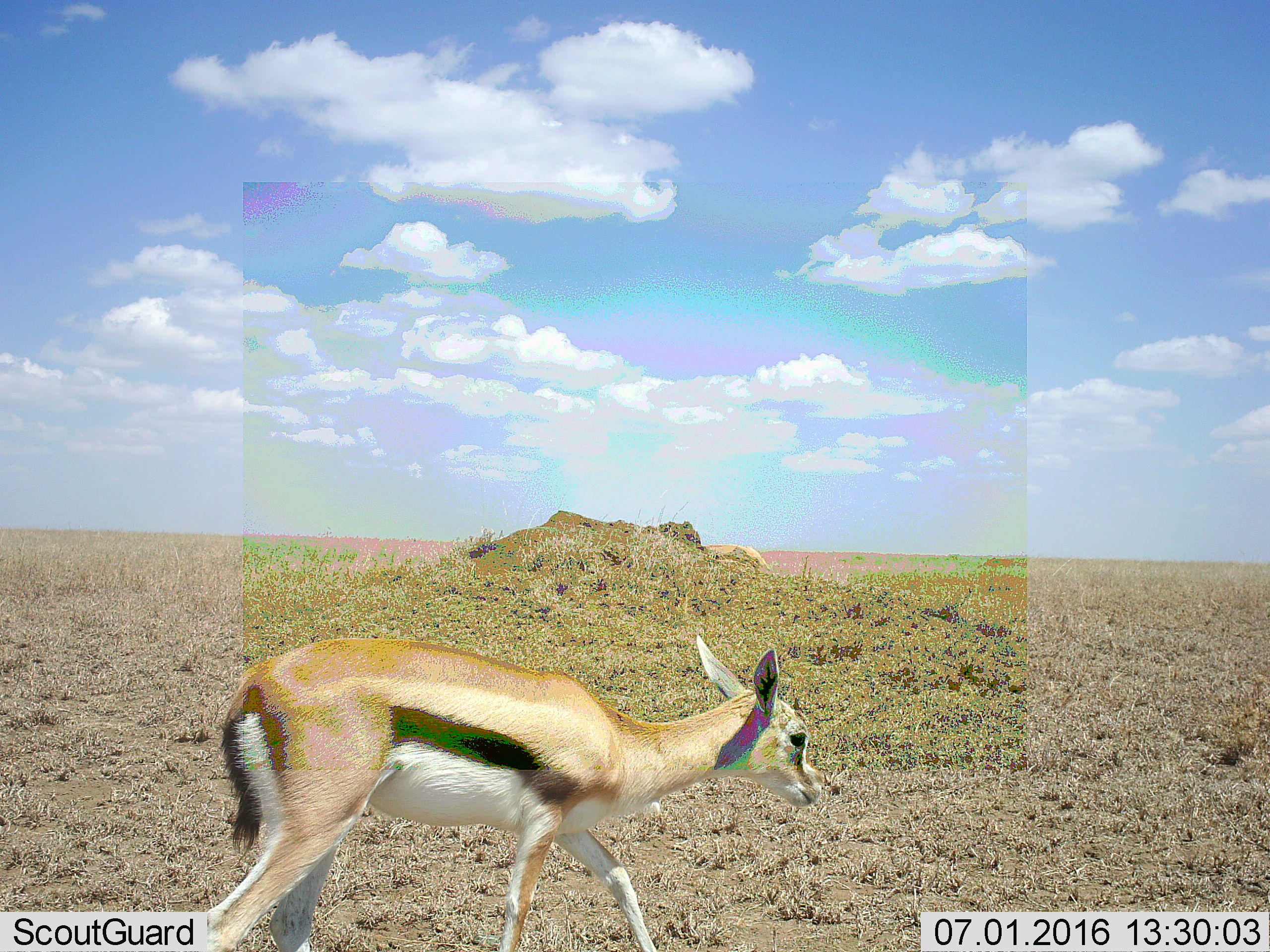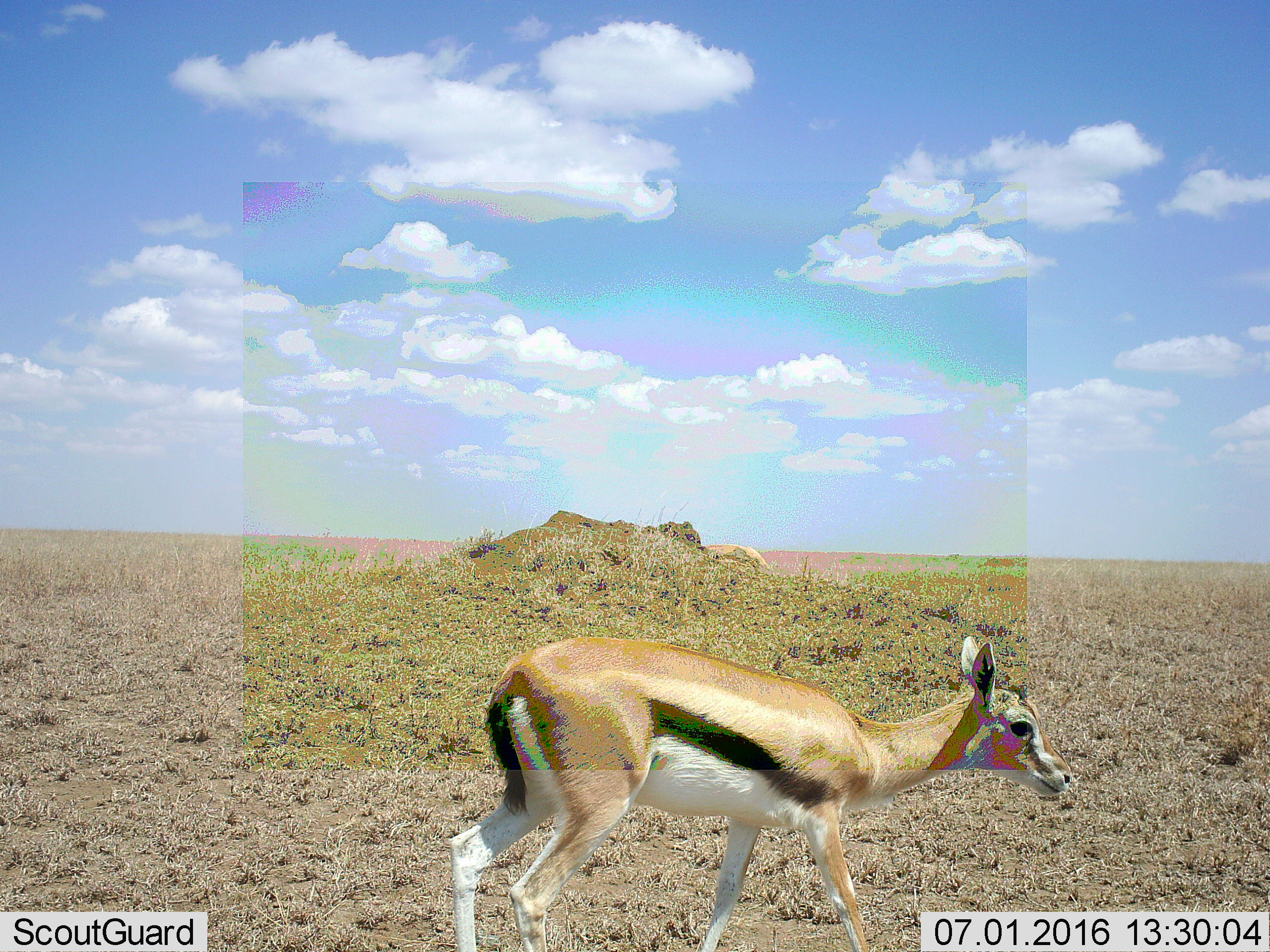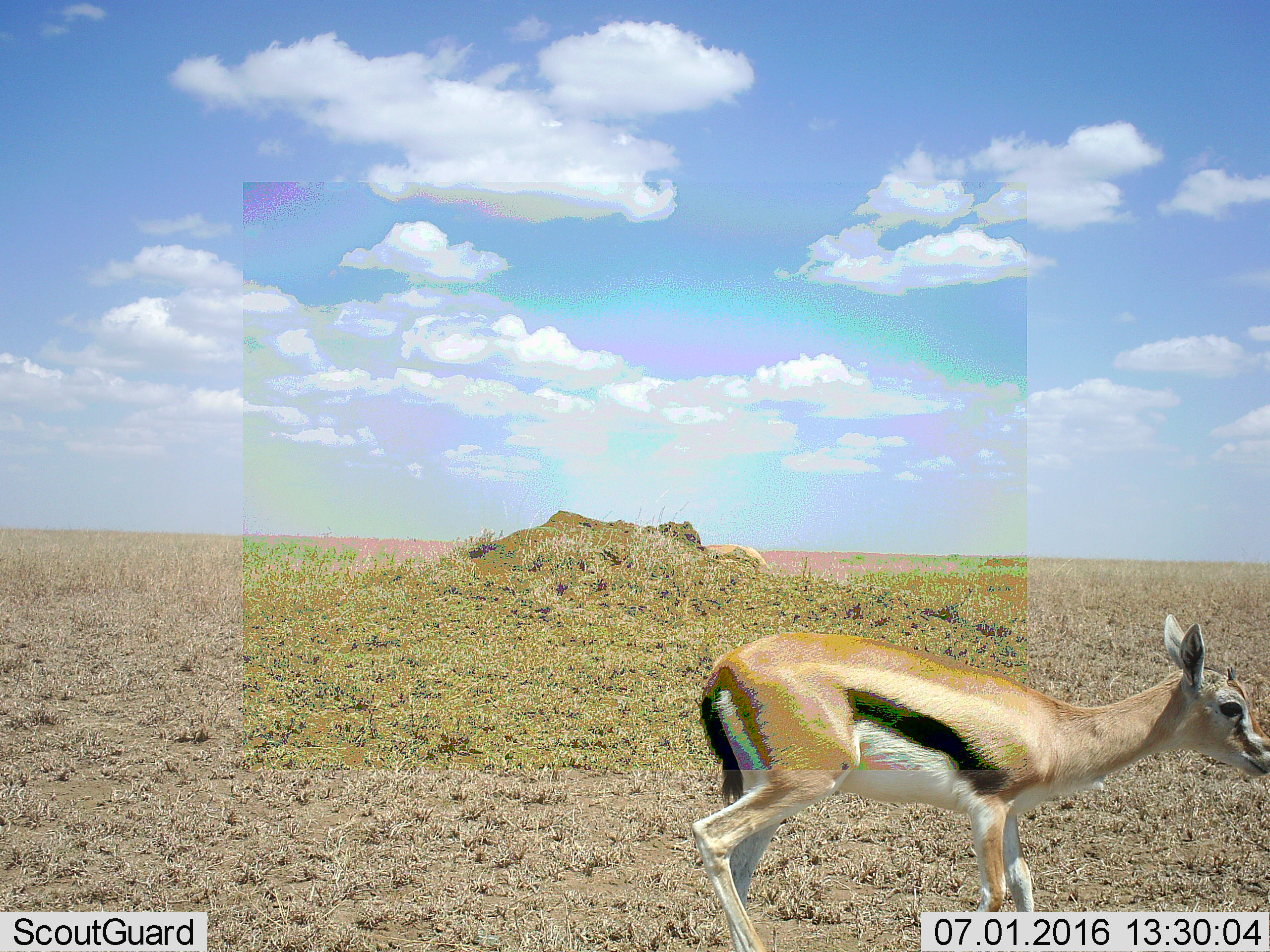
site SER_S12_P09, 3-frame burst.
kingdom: Animalia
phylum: Chordata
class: Mammalia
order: Artiodactyla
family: Bovidae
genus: Eudorcas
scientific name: Eudorcas thomsonii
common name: thomson's gazelle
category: gazellethomsons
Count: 1.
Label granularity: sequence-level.